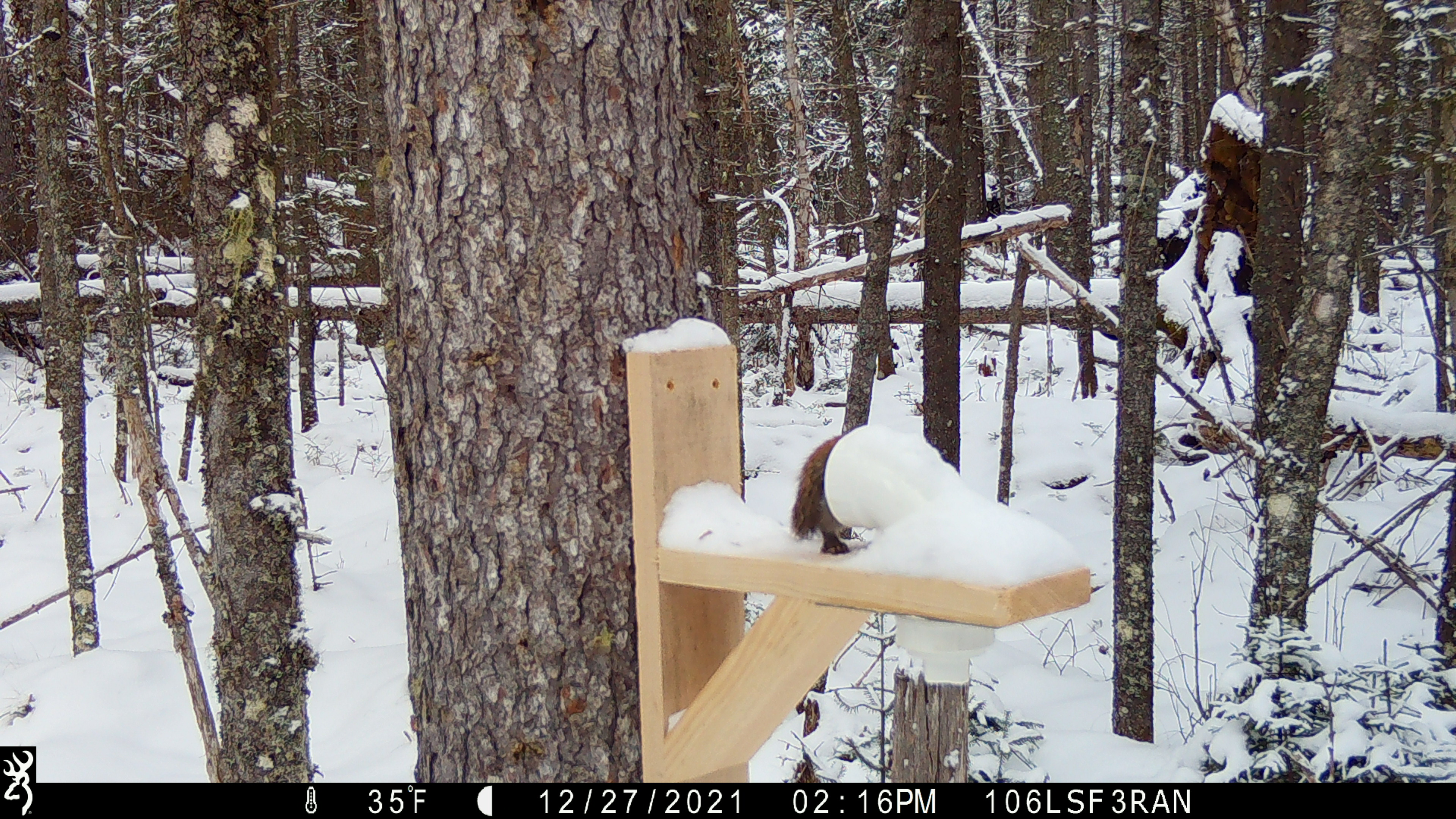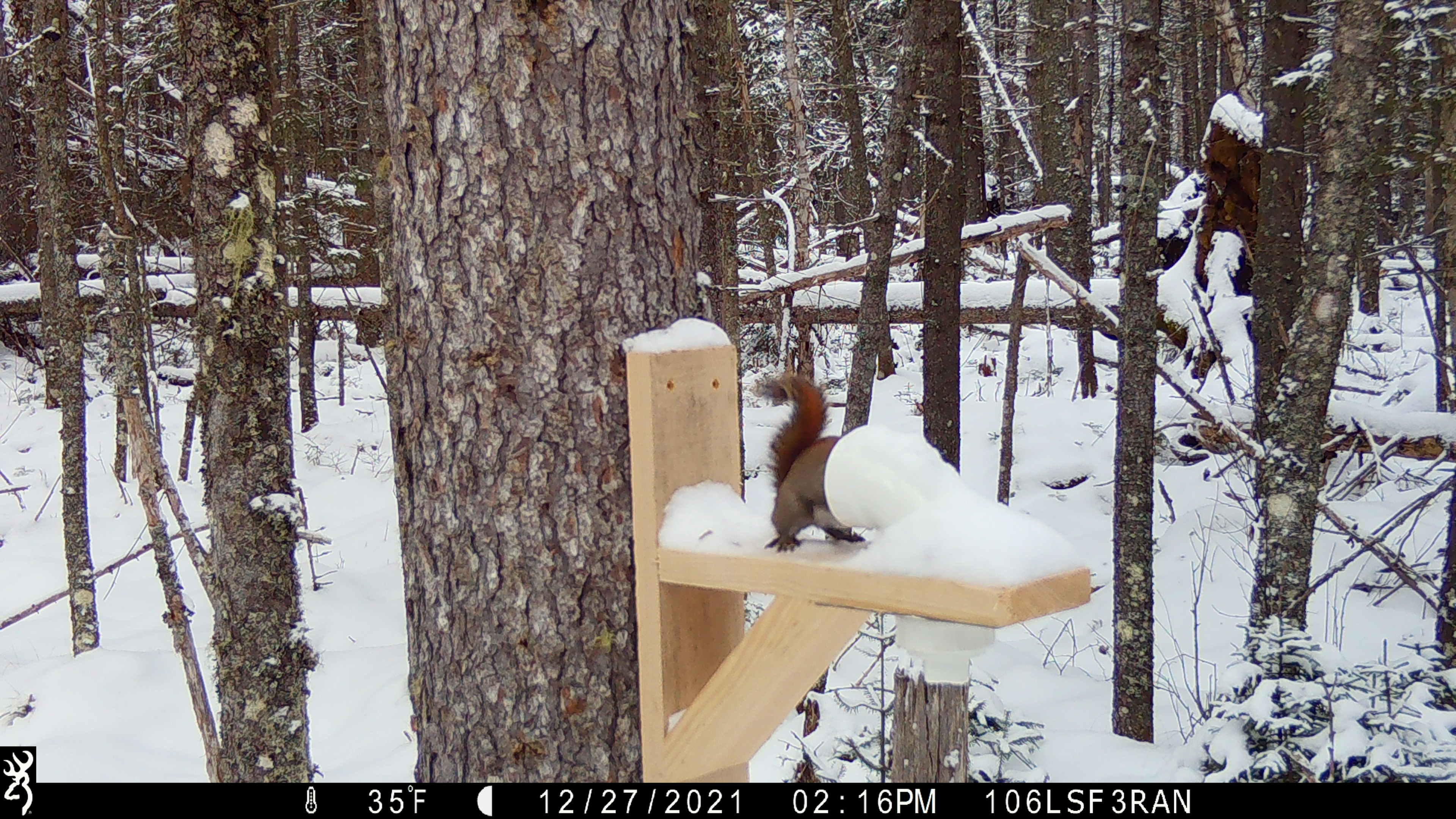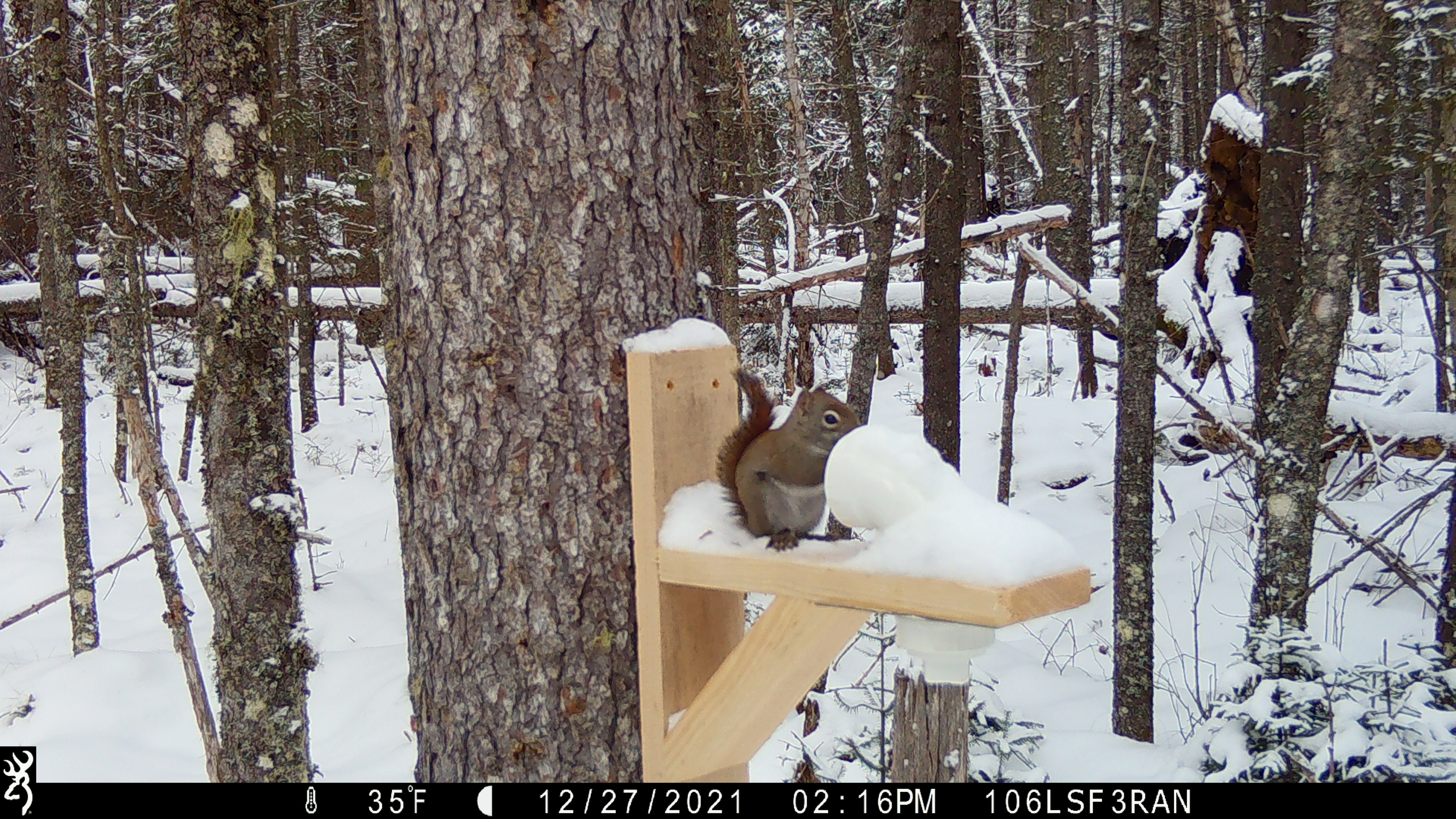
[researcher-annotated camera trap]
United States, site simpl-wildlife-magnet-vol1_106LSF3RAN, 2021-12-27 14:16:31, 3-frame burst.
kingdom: Animalia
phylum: Chordata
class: Mammalia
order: Rodentia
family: Sciuridae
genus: Tamiasciurus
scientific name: Tamiasciurus hudsonicus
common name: red squirrel